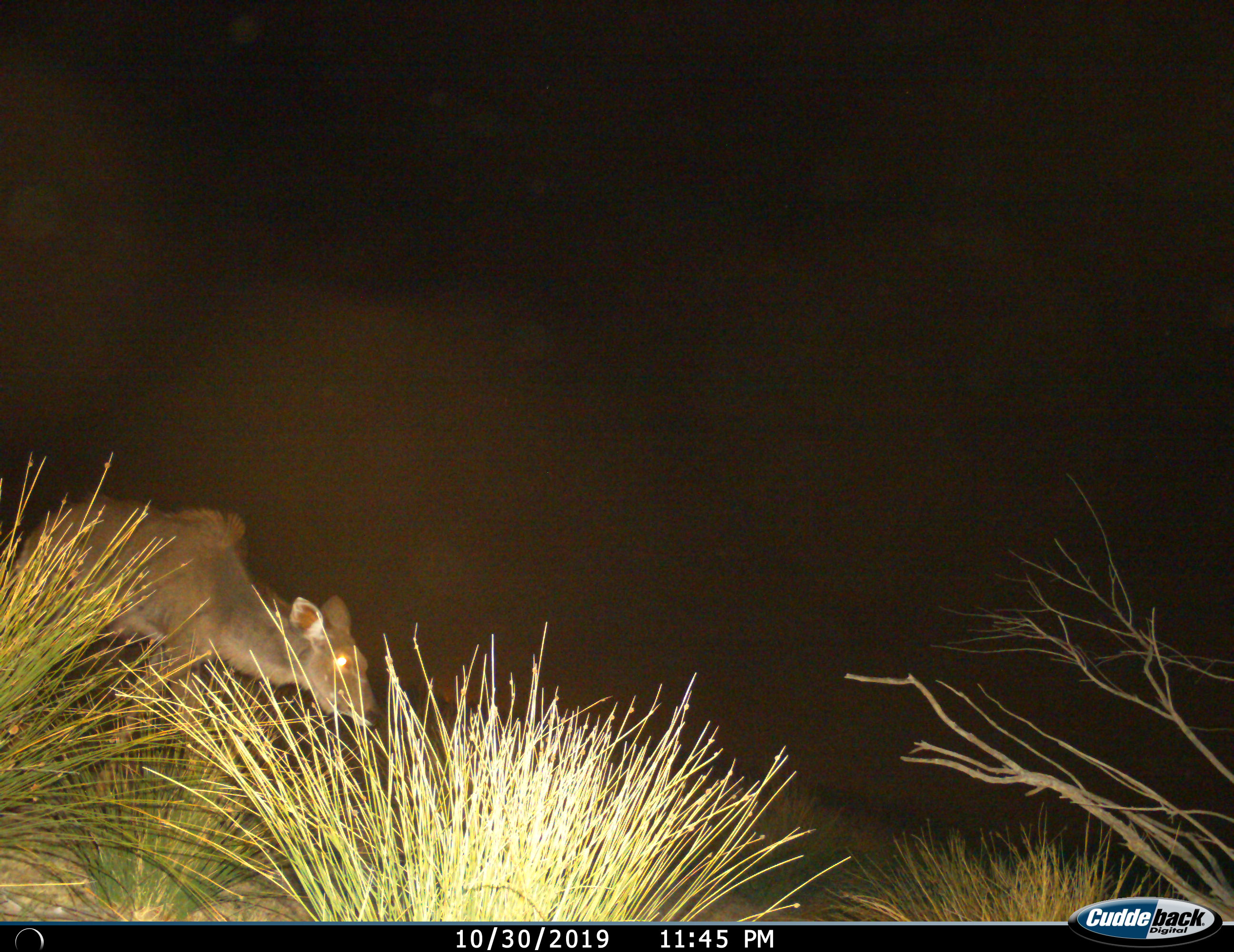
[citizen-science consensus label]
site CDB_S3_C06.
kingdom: Animalia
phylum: Chordata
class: Mammalia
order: Artiodactyla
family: Bovidae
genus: Tragelaphus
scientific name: Tragelaphus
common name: kudu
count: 1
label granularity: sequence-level